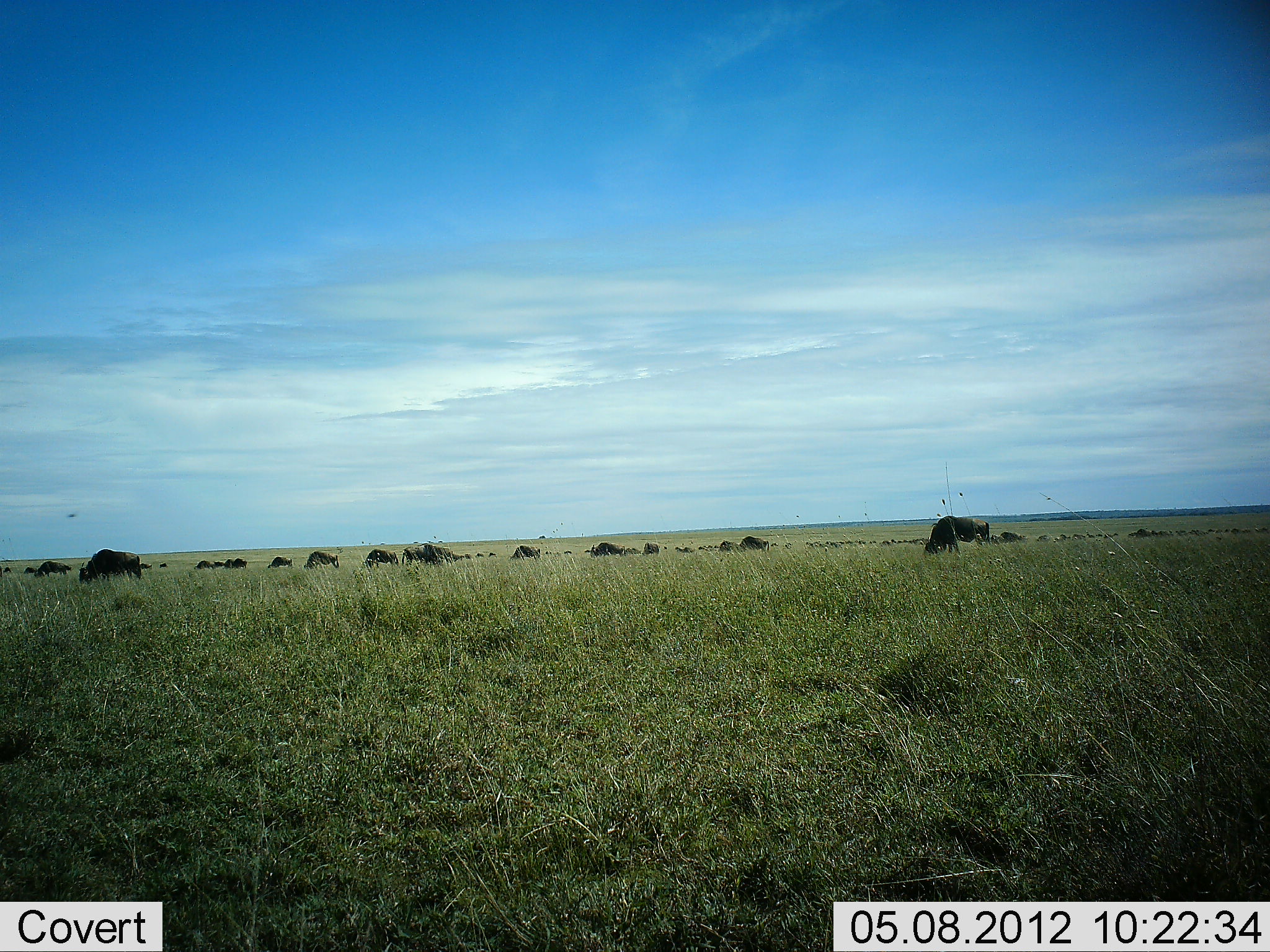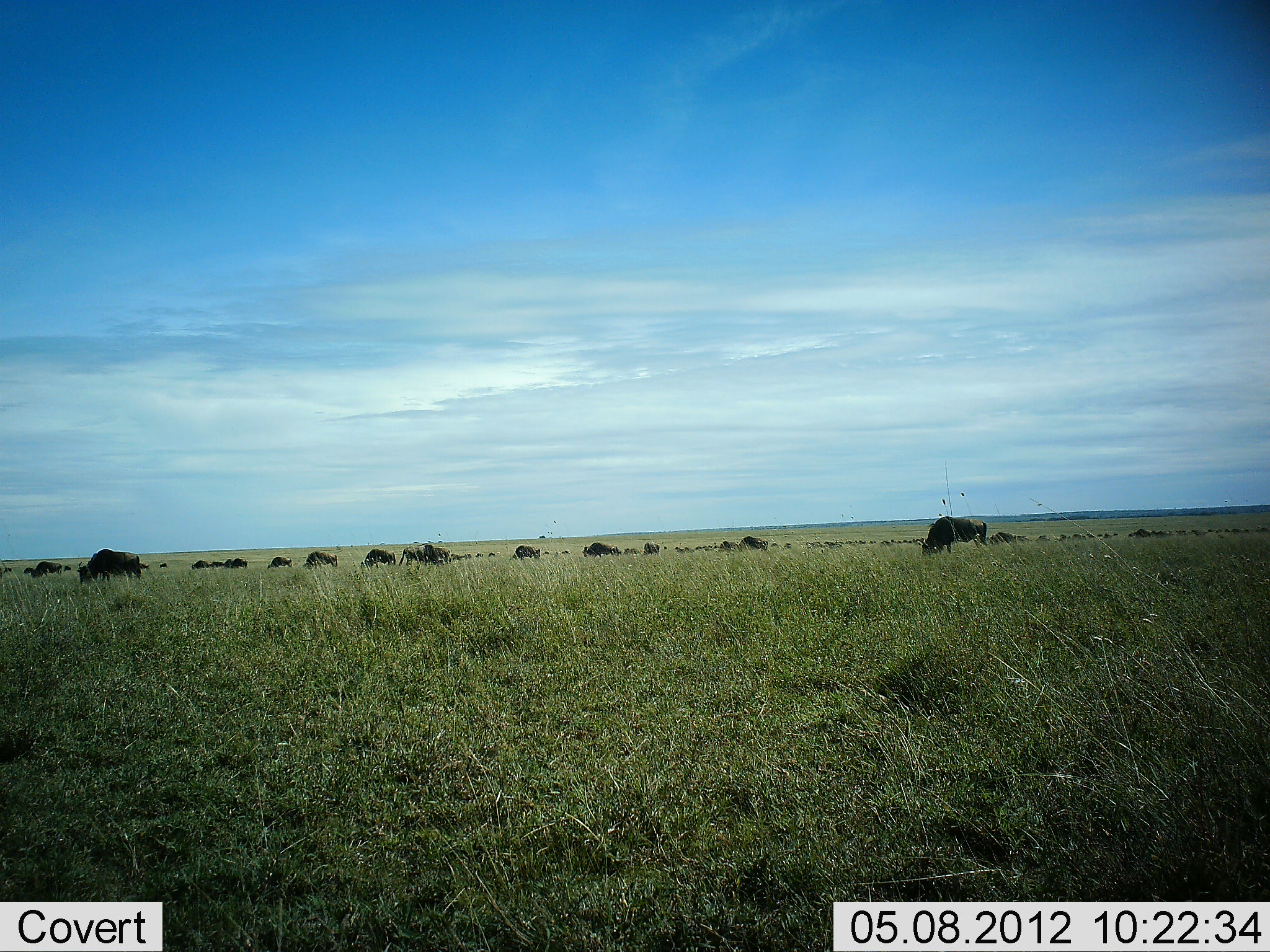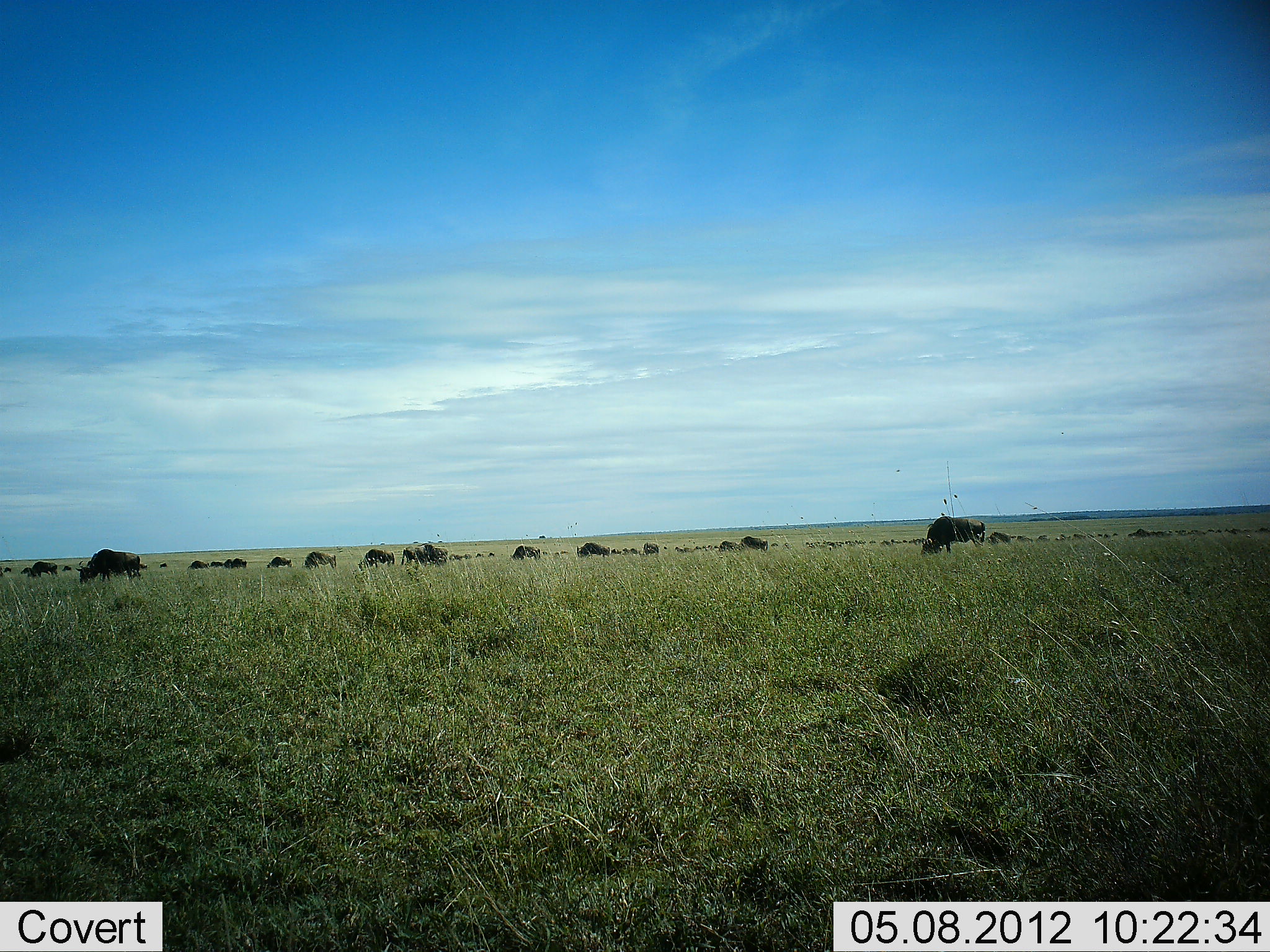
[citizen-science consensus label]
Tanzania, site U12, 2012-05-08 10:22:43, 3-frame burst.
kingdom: Animalia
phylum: Chordata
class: Mammalia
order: Artiodactyla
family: Bovidae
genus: Connochaetes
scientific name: Connochaetes taurinus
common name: blue wildebeest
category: wildebeest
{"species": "wildebeest (blue wildebeest) (Connochaetes taurinus)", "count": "11-50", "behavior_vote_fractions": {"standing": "40%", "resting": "0%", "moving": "10%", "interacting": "0%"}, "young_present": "0%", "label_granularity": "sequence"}